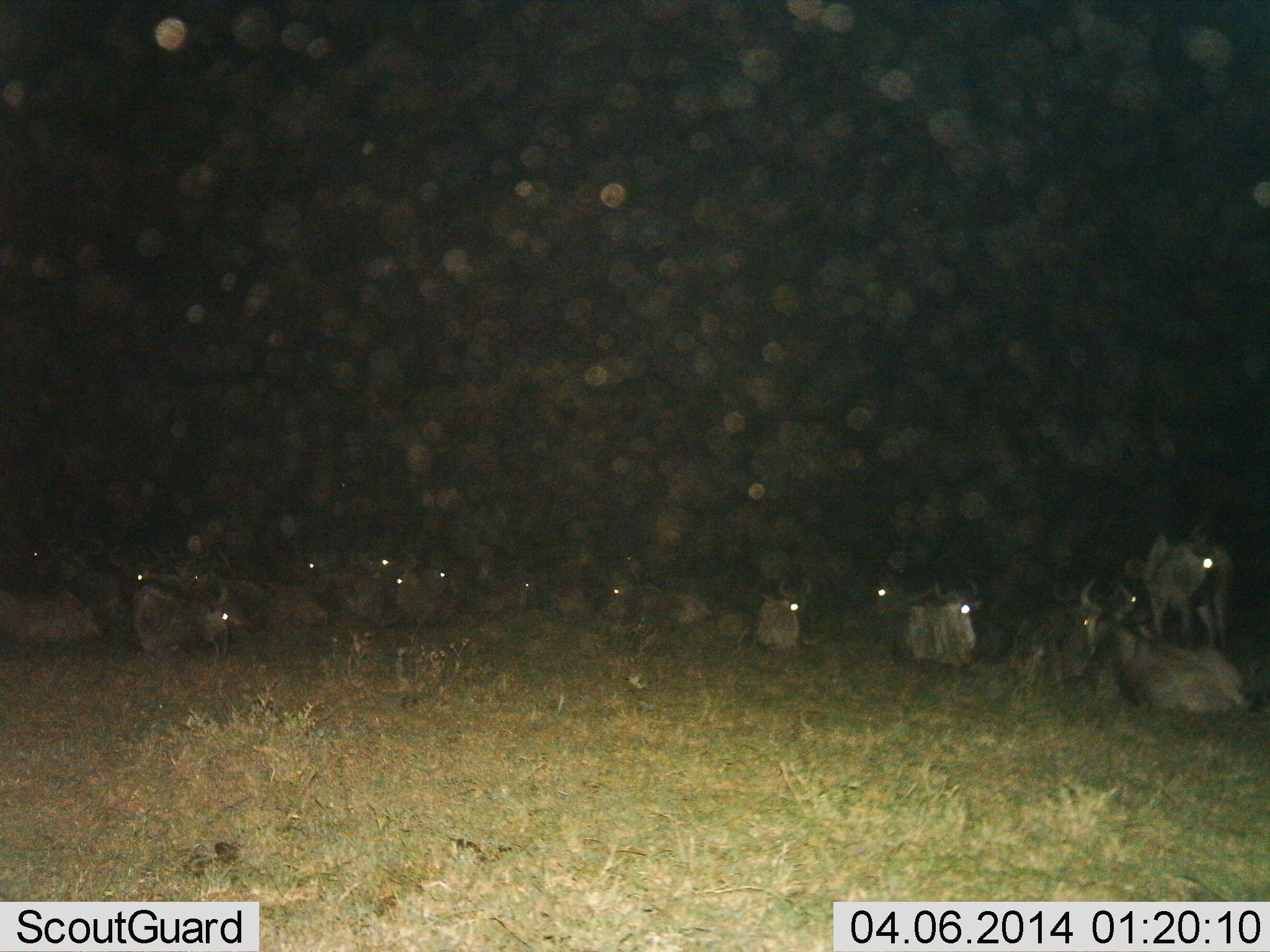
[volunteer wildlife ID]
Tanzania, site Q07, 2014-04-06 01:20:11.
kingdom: Animalia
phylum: Chordata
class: Mammalia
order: Artiodactyla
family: Bovidae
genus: Connochaetes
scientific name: Connochaetes taurinus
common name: blue wildebeest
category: wildebeest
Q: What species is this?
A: Wildebeest (blue wildebeest) (Connochaetes taurinus).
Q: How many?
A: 11-50.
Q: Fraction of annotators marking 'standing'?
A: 40%.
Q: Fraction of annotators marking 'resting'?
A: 100%.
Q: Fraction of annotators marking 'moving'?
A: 0%.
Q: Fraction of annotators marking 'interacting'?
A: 0%.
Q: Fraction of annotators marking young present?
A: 0%.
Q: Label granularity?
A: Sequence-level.